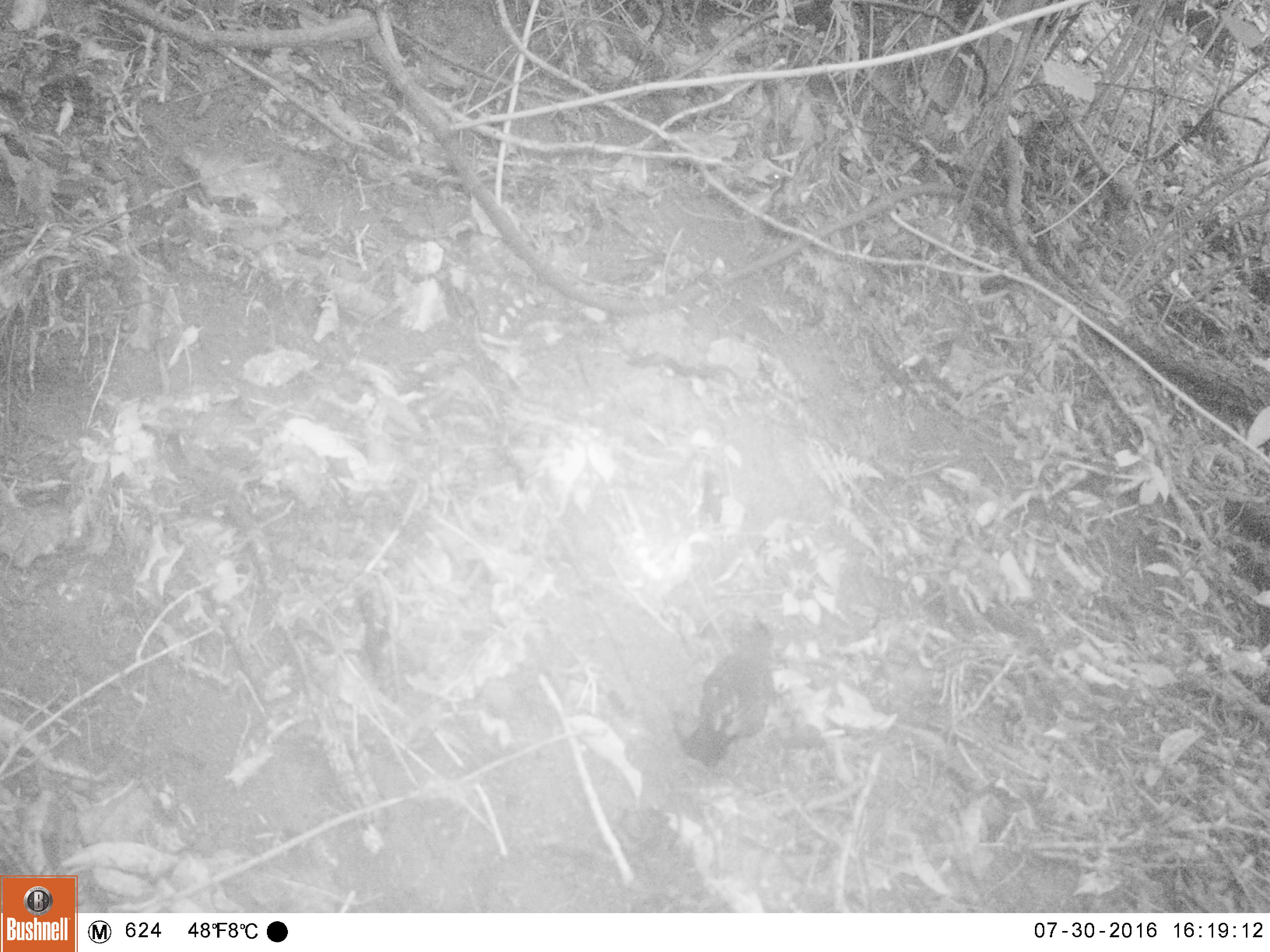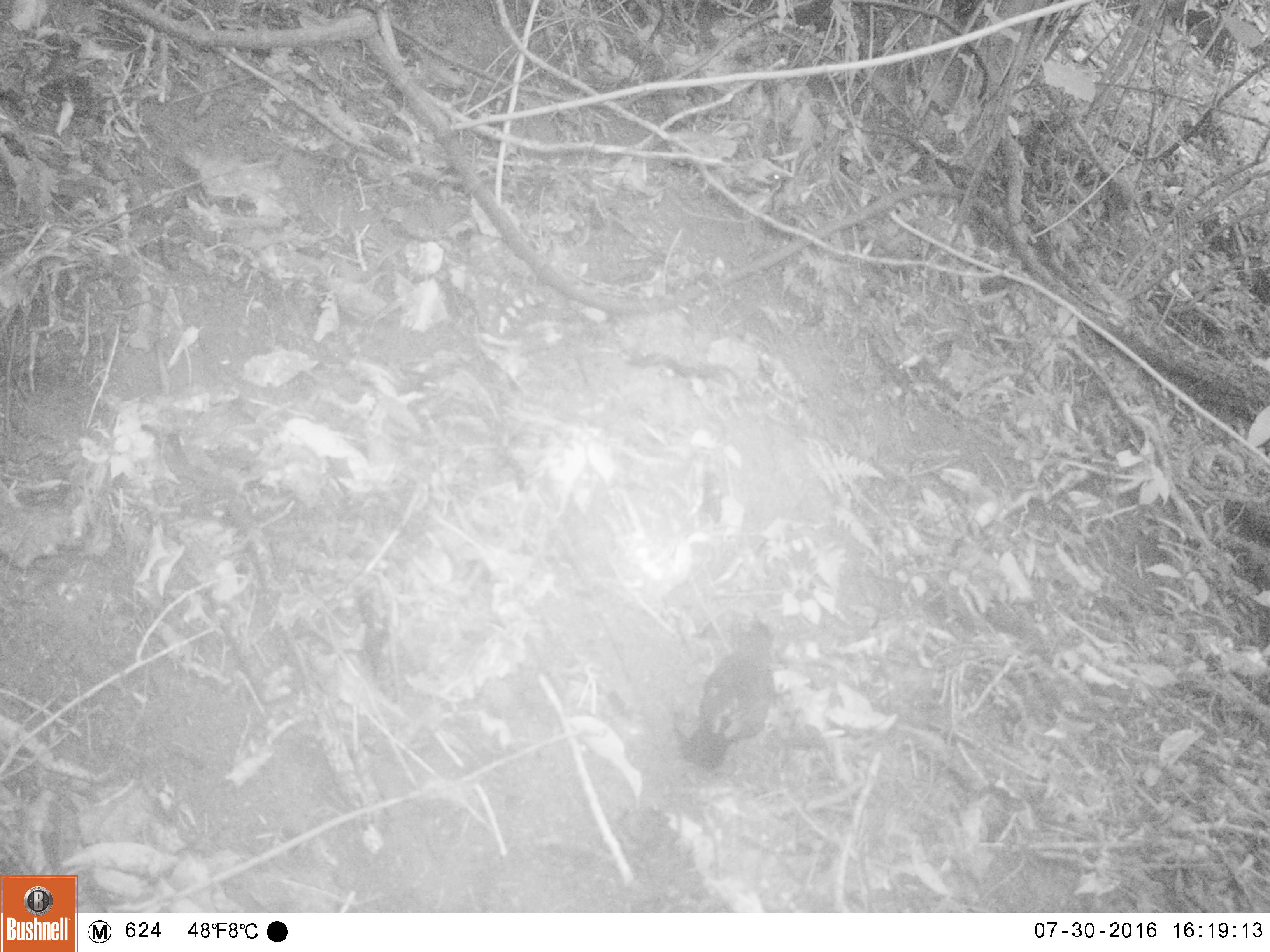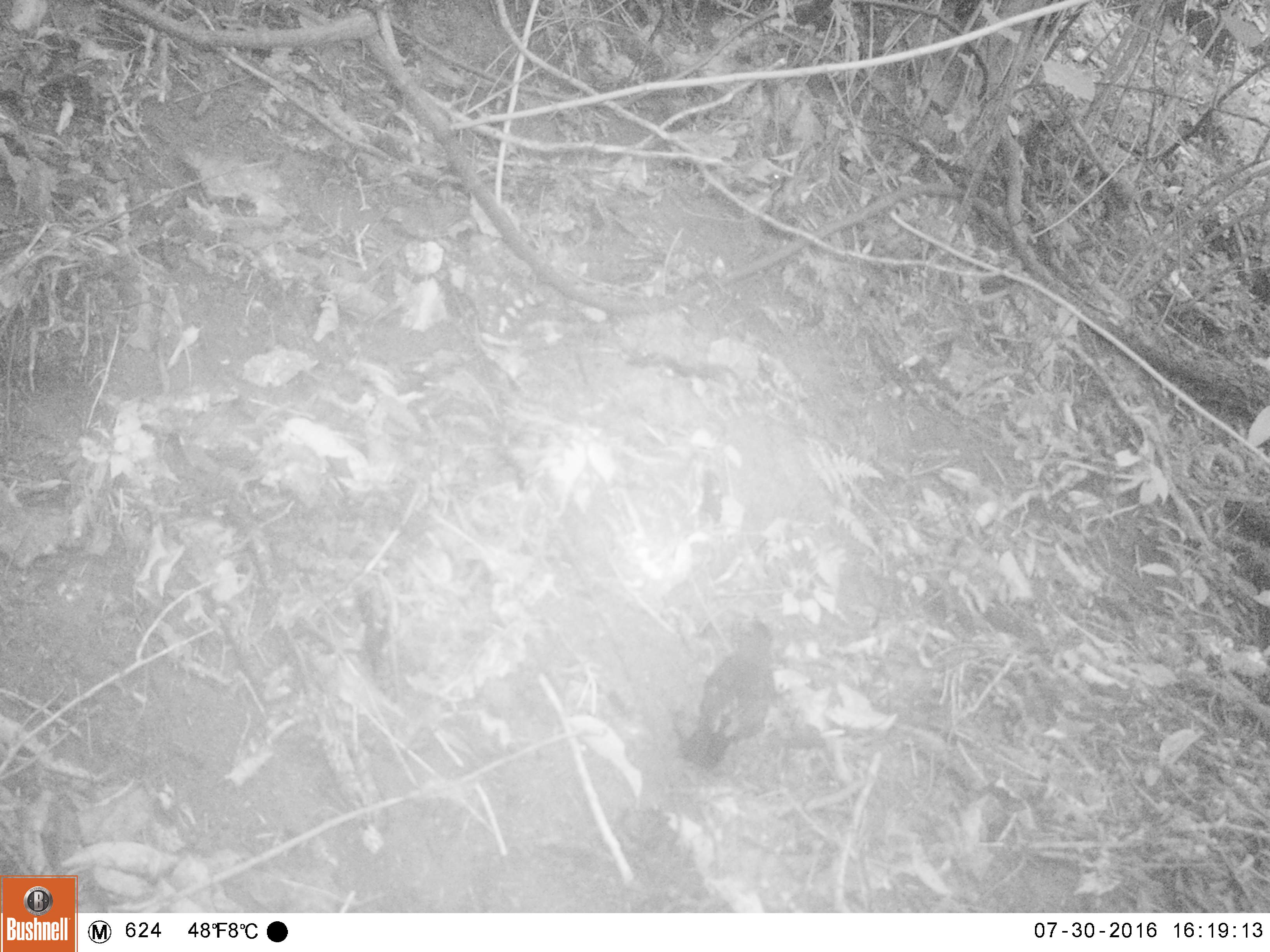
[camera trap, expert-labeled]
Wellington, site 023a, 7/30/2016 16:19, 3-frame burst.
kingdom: Animalia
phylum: Chordata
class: Aves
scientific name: Aves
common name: bird